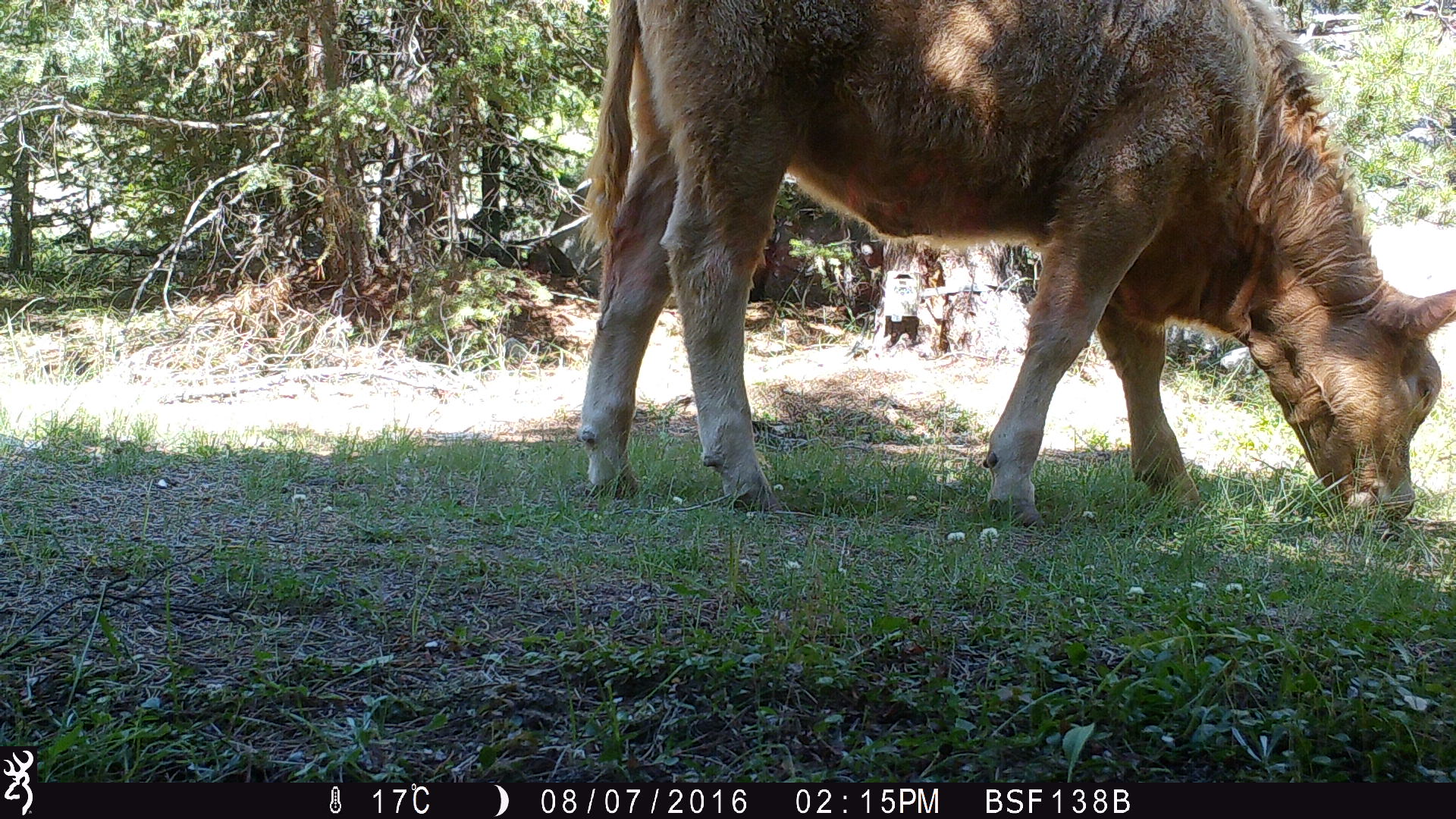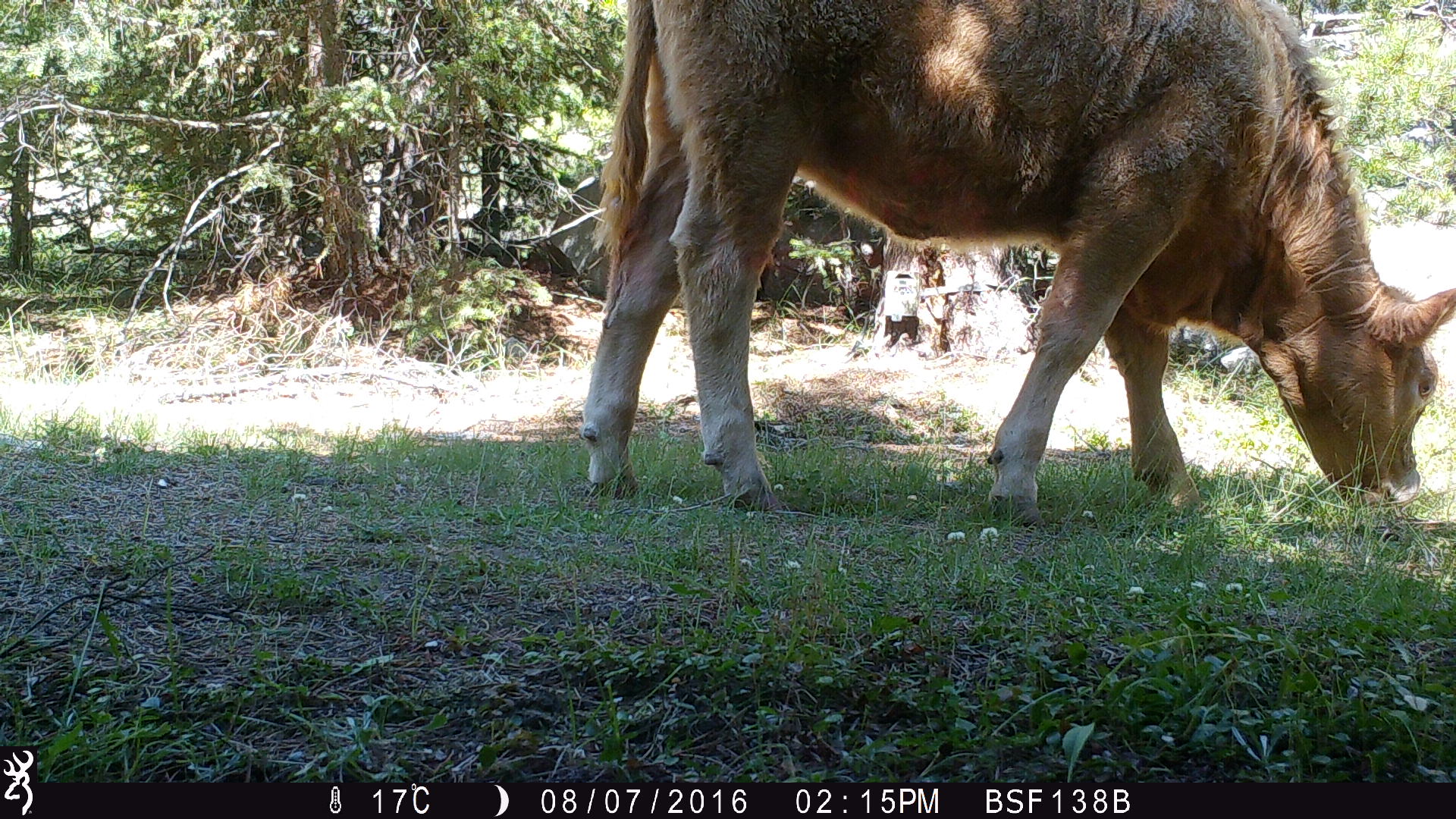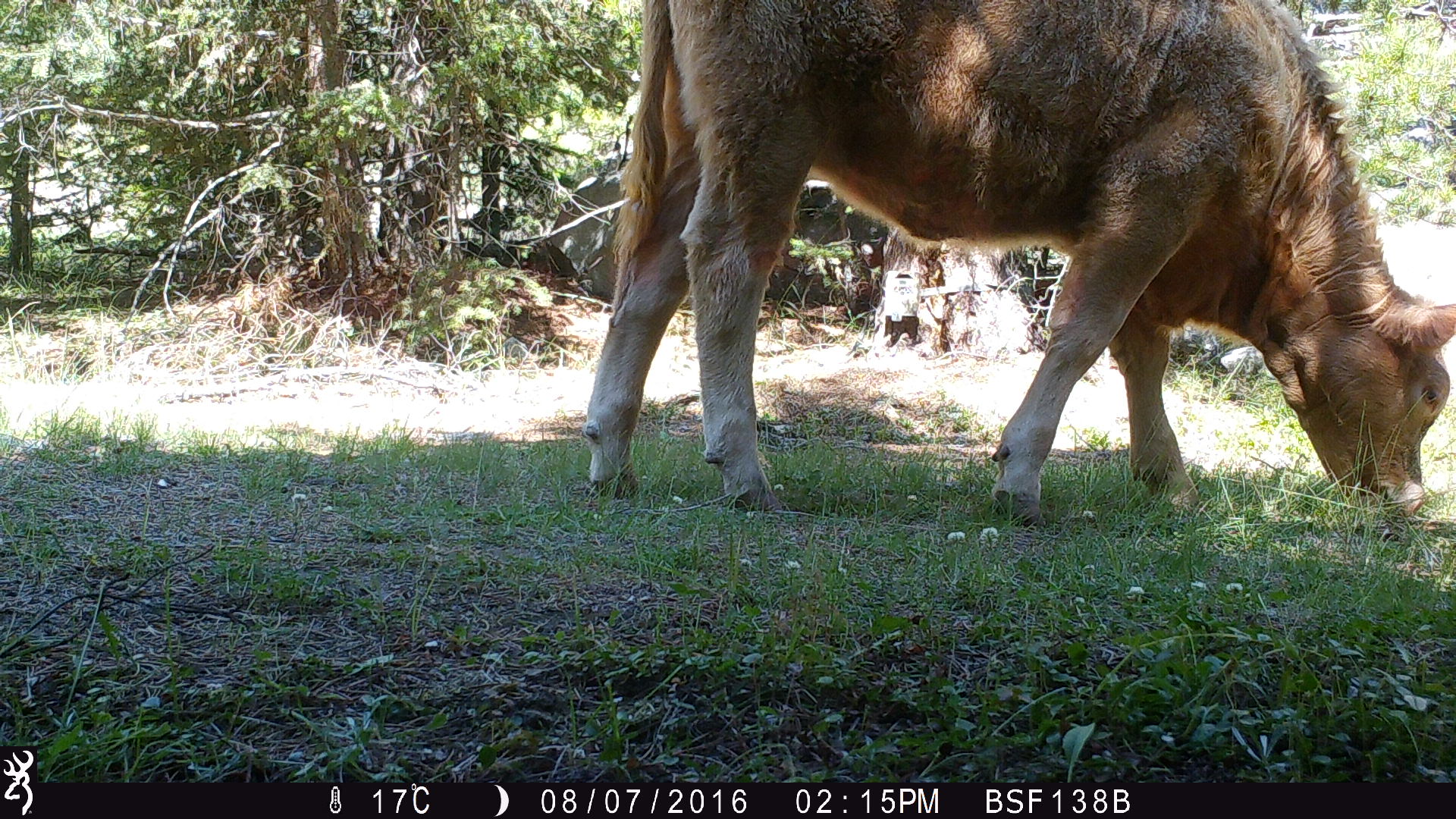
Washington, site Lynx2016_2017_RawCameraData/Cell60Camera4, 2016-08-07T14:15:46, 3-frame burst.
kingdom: Animalia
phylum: Chordata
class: Mammalia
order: Artiodactyla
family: Bovidae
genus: Bos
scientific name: Bos taurus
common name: domestic cattle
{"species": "domestic cattle (Bos taurus)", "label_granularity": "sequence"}